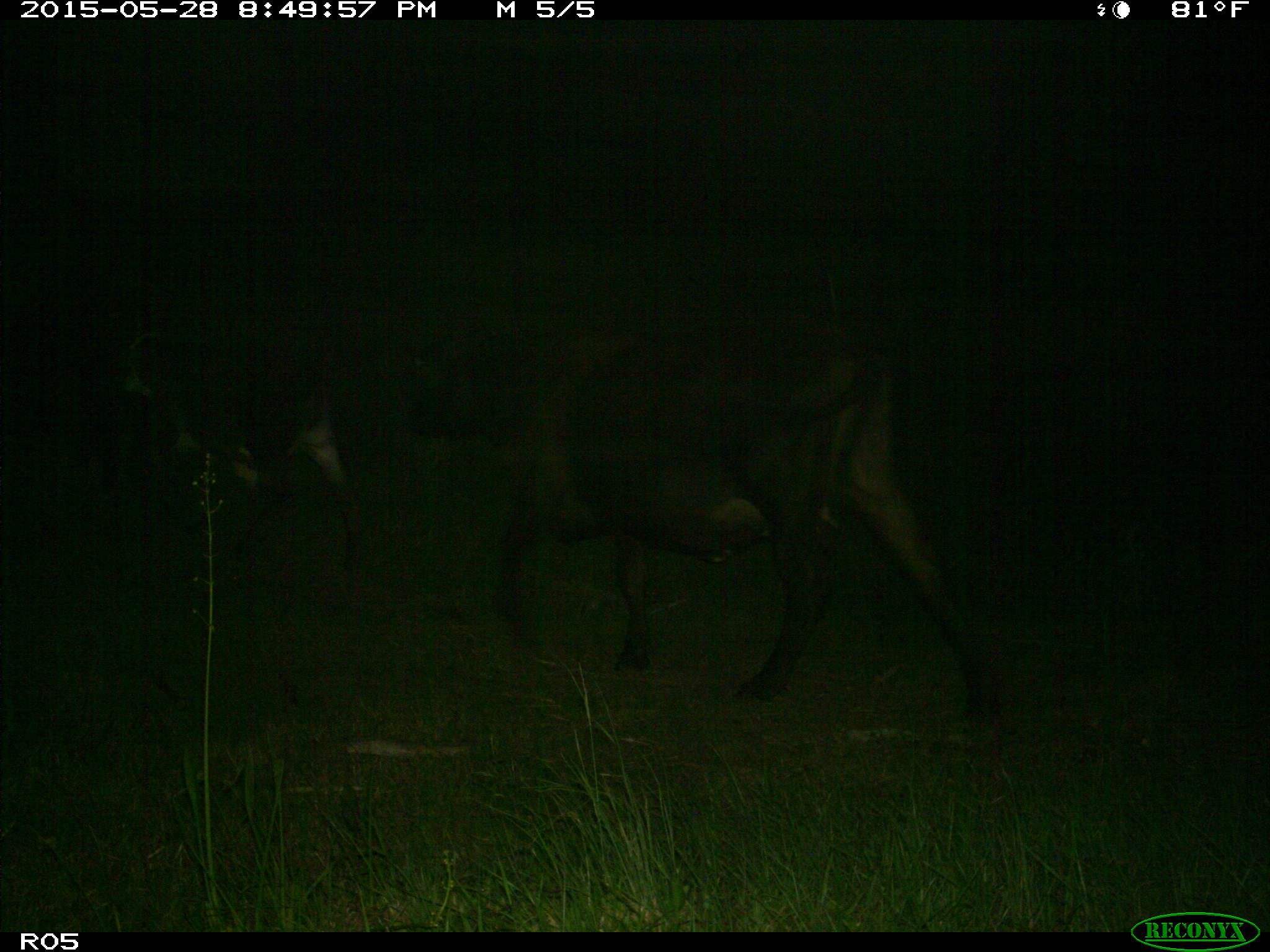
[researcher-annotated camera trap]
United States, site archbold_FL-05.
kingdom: Animalia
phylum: Chordata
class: Mammalia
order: Artiodactyla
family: Bovidae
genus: Bos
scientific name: Bos taurus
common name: domestic cow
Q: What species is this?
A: Bos taurus (domestic cow).